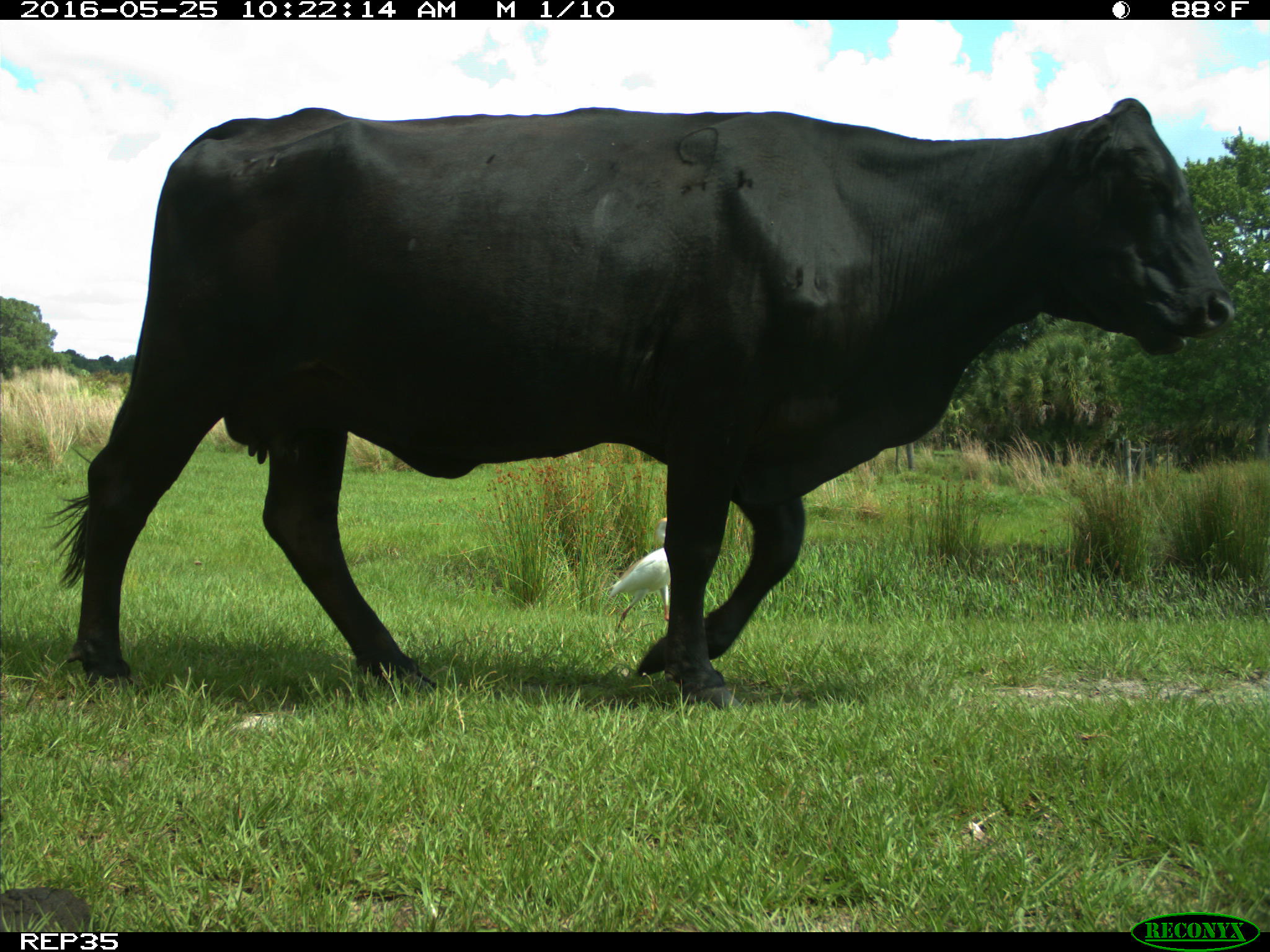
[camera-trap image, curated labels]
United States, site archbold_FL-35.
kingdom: Animalia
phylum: Chordata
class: Mammalia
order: Artiodactyla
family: Bovidae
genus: Bos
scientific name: Bos taurus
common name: domestic cow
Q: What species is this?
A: Bos taurus (domestic cow).